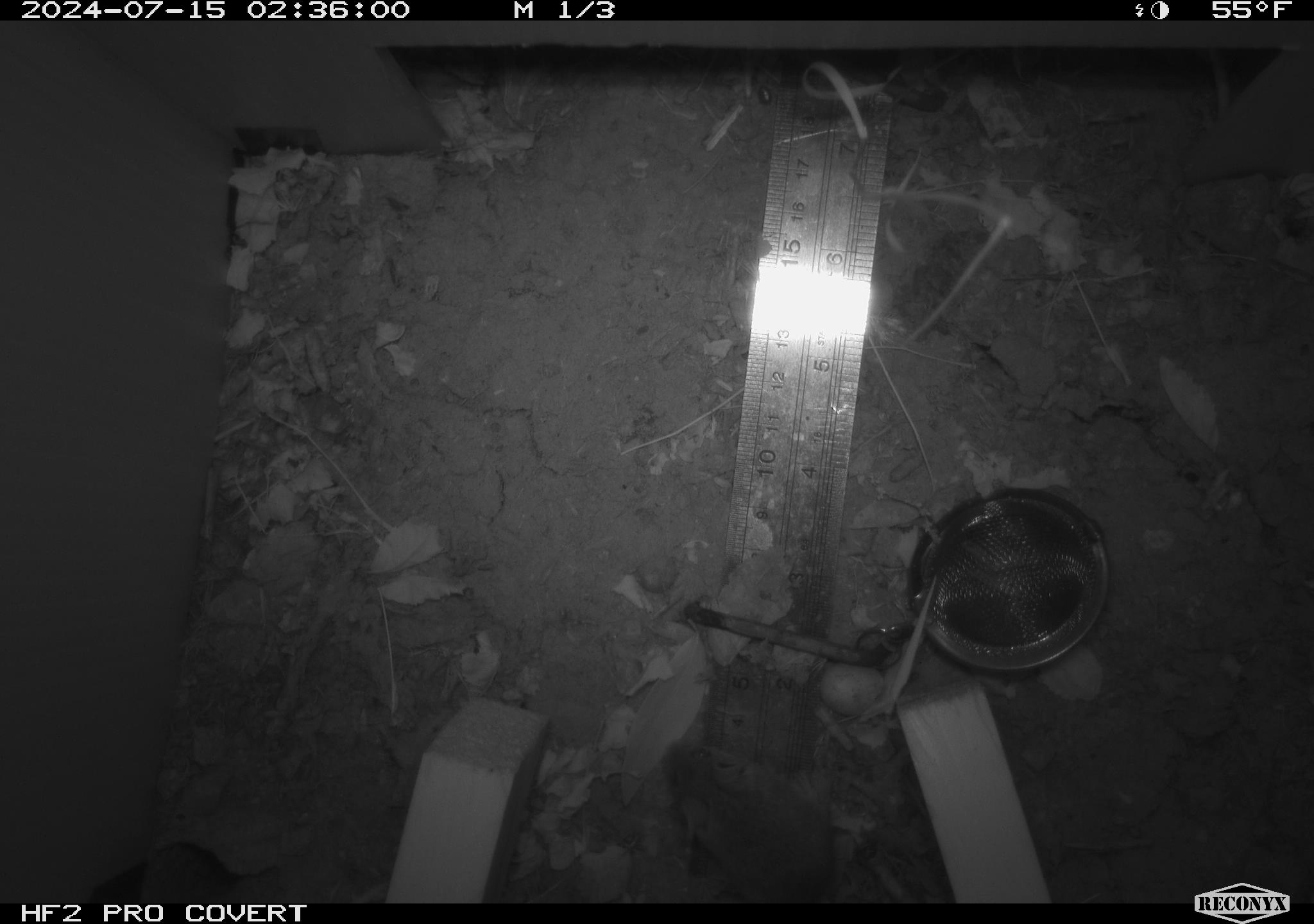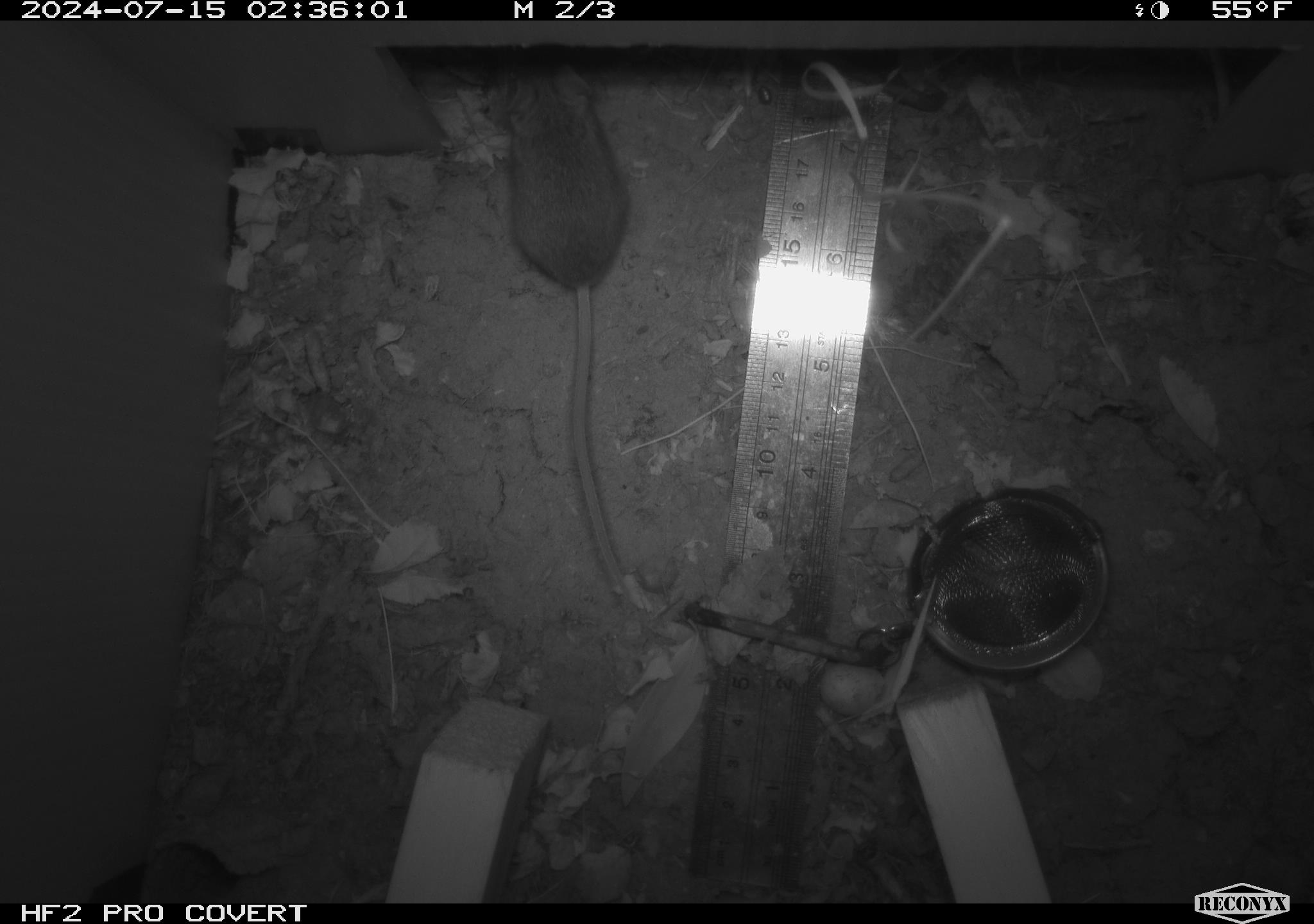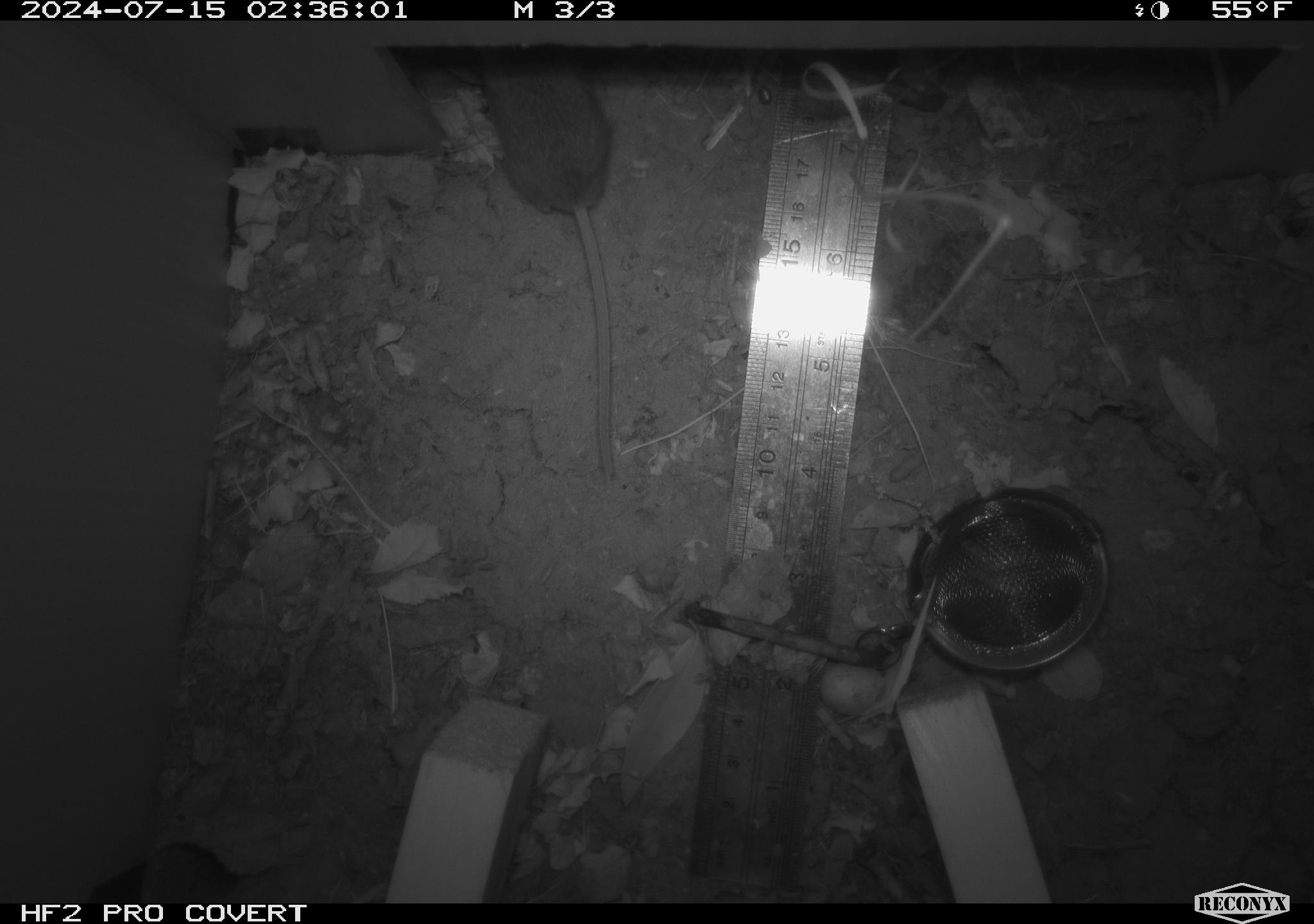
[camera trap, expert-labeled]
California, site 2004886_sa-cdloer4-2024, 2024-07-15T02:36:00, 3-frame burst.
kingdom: Animalia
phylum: Chordata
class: Mammalia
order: Rodentia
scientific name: Rodentia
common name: rodent